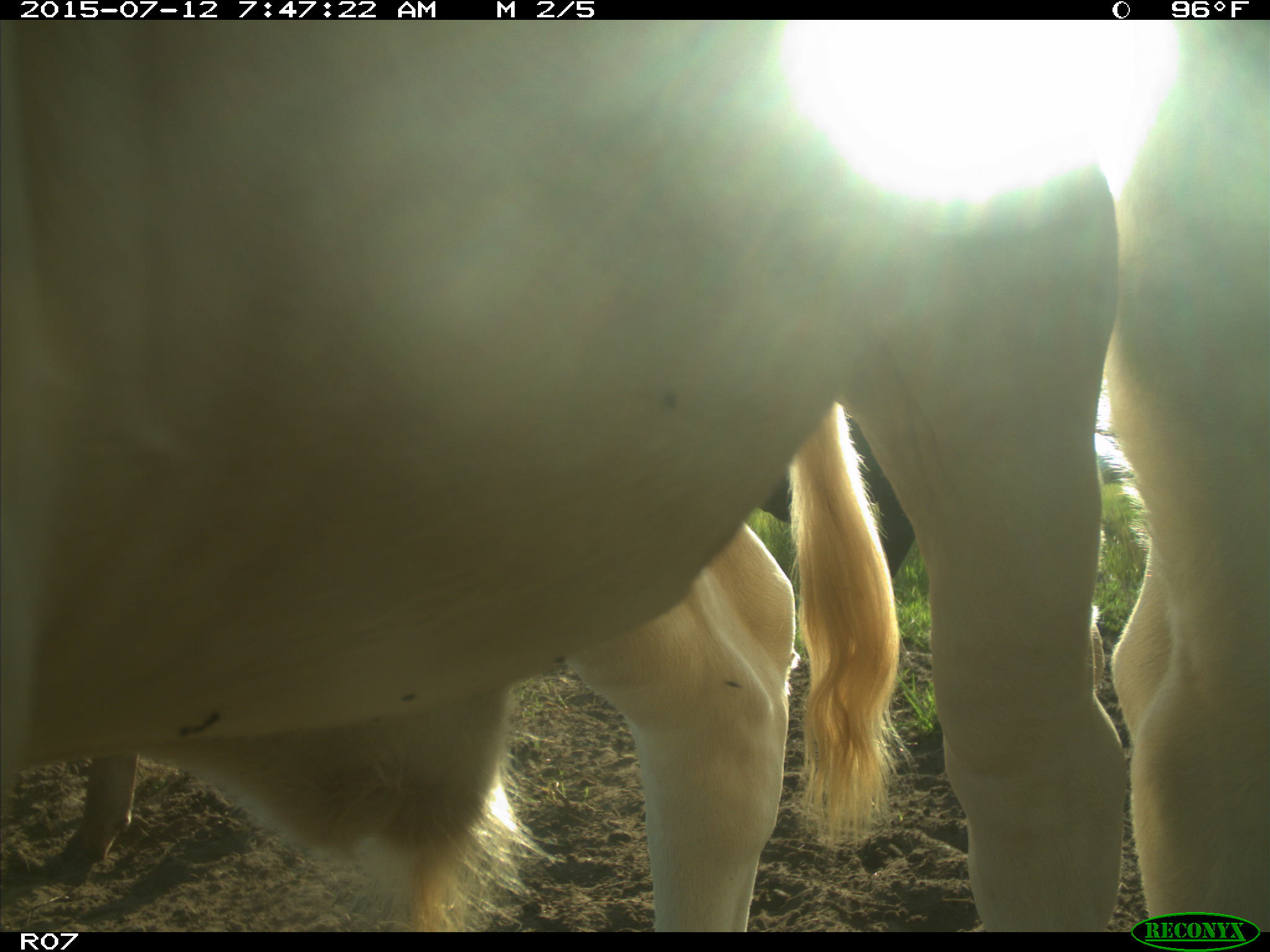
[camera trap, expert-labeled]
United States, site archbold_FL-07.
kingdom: Animalia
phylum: Chordata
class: Mammalia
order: Artiodactyla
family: Bovidae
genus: Bos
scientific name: Bos taurus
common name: domestic cow